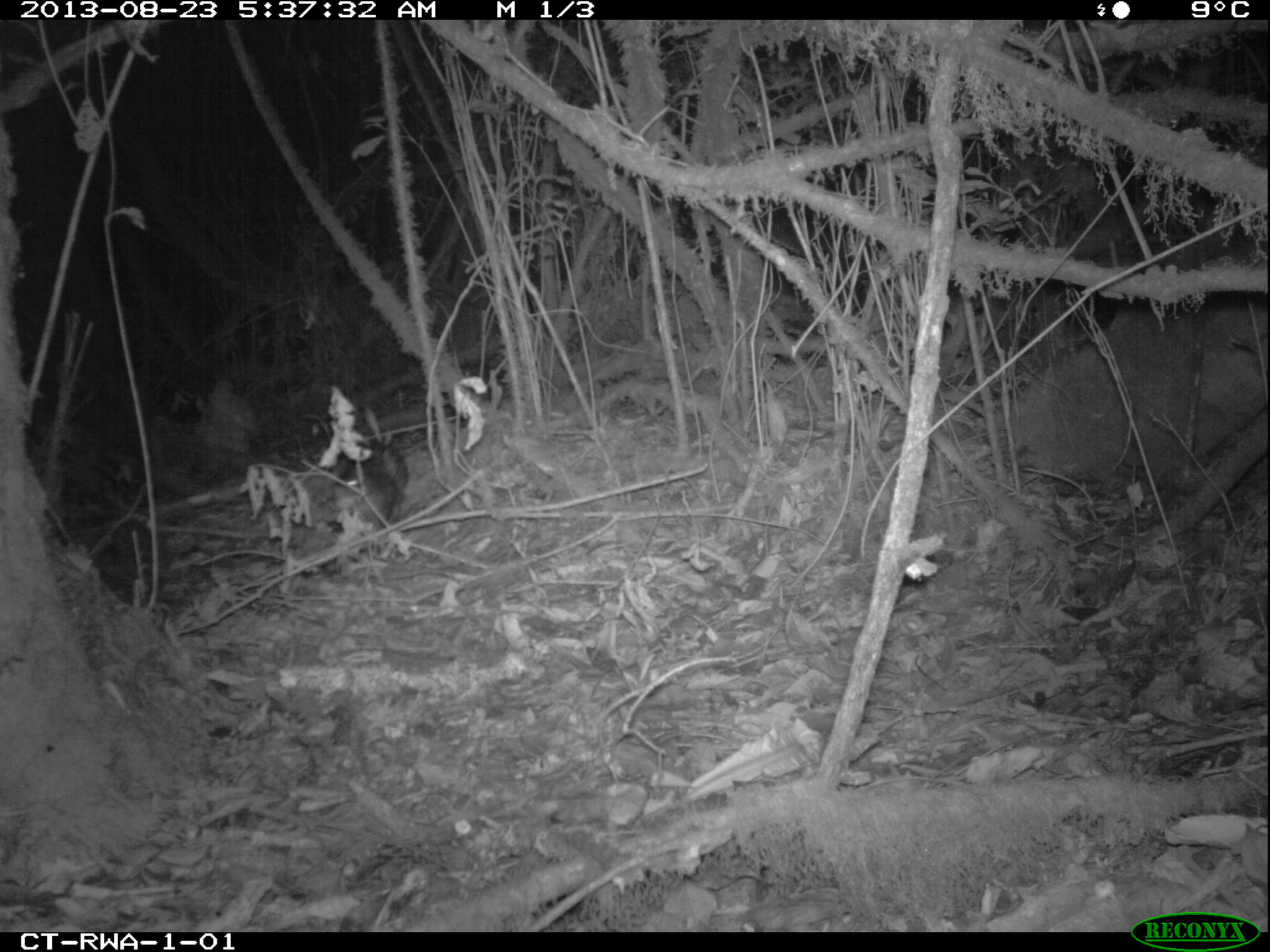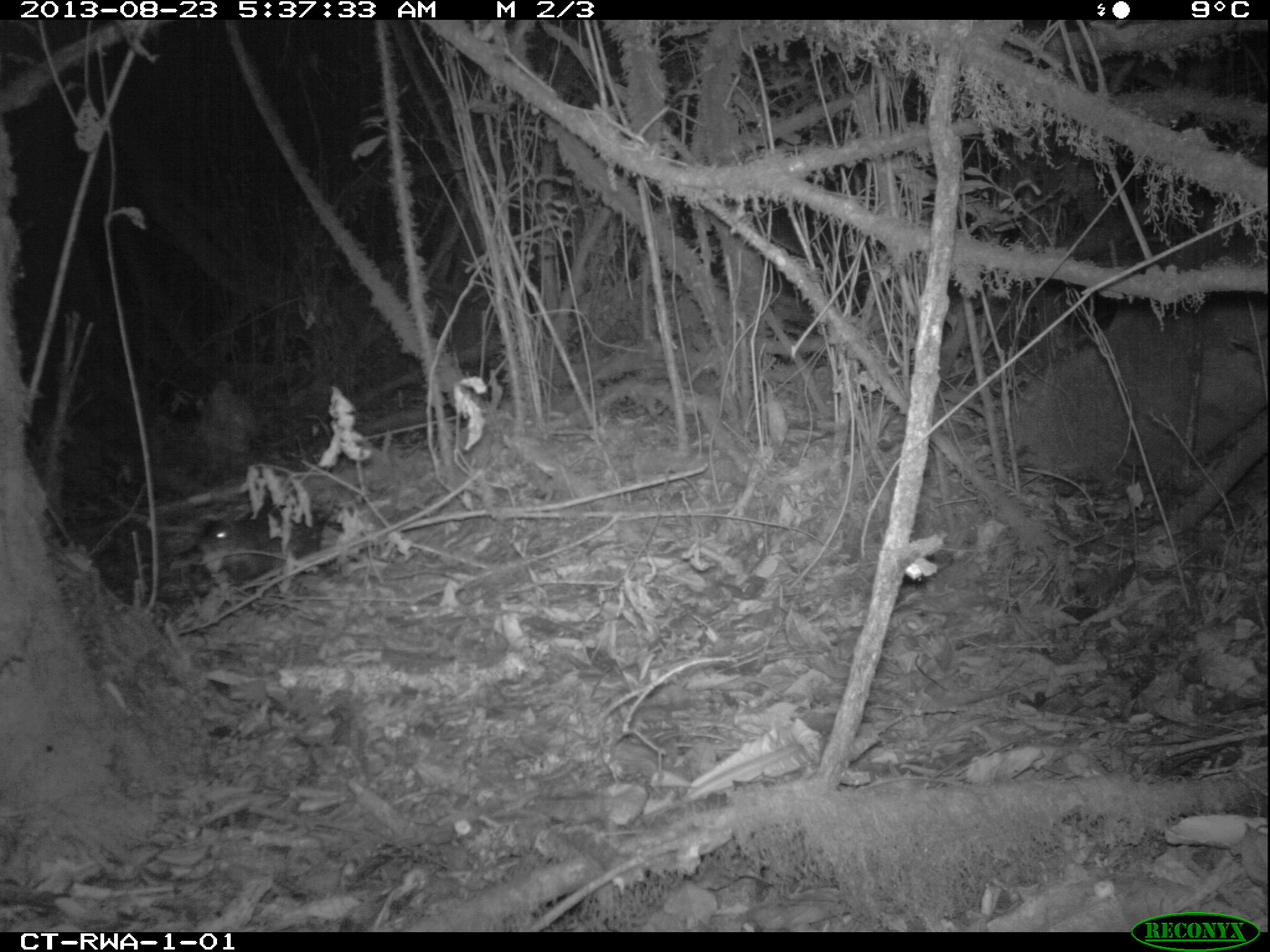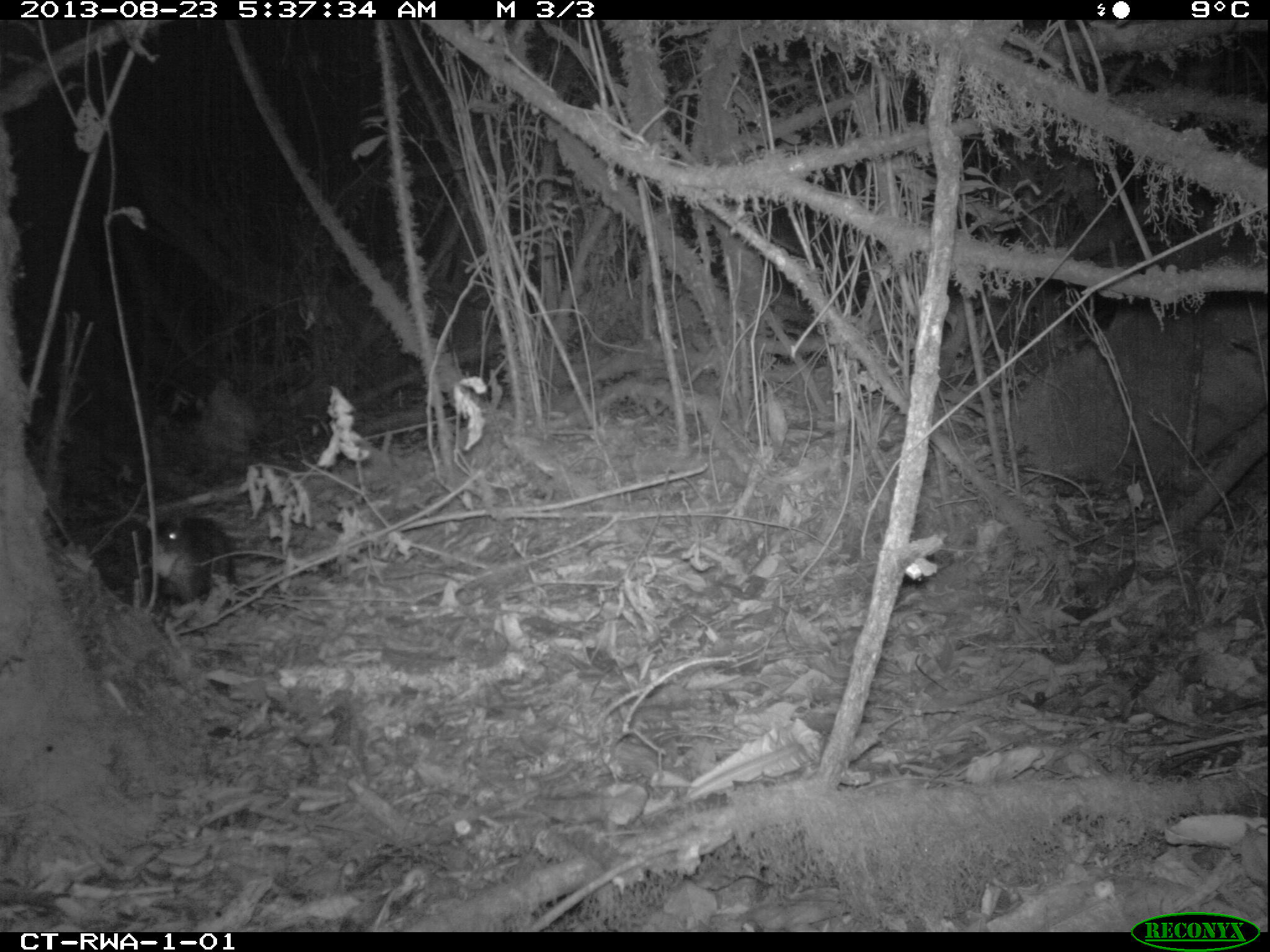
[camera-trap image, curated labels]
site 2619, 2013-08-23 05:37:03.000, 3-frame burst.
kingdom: Animalia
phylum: Chordata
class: Mammalia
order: Rodentia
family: Hystricidae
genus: Atherurus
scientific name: Atherurus africanus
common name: african brush-tailed porcupine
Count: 1.